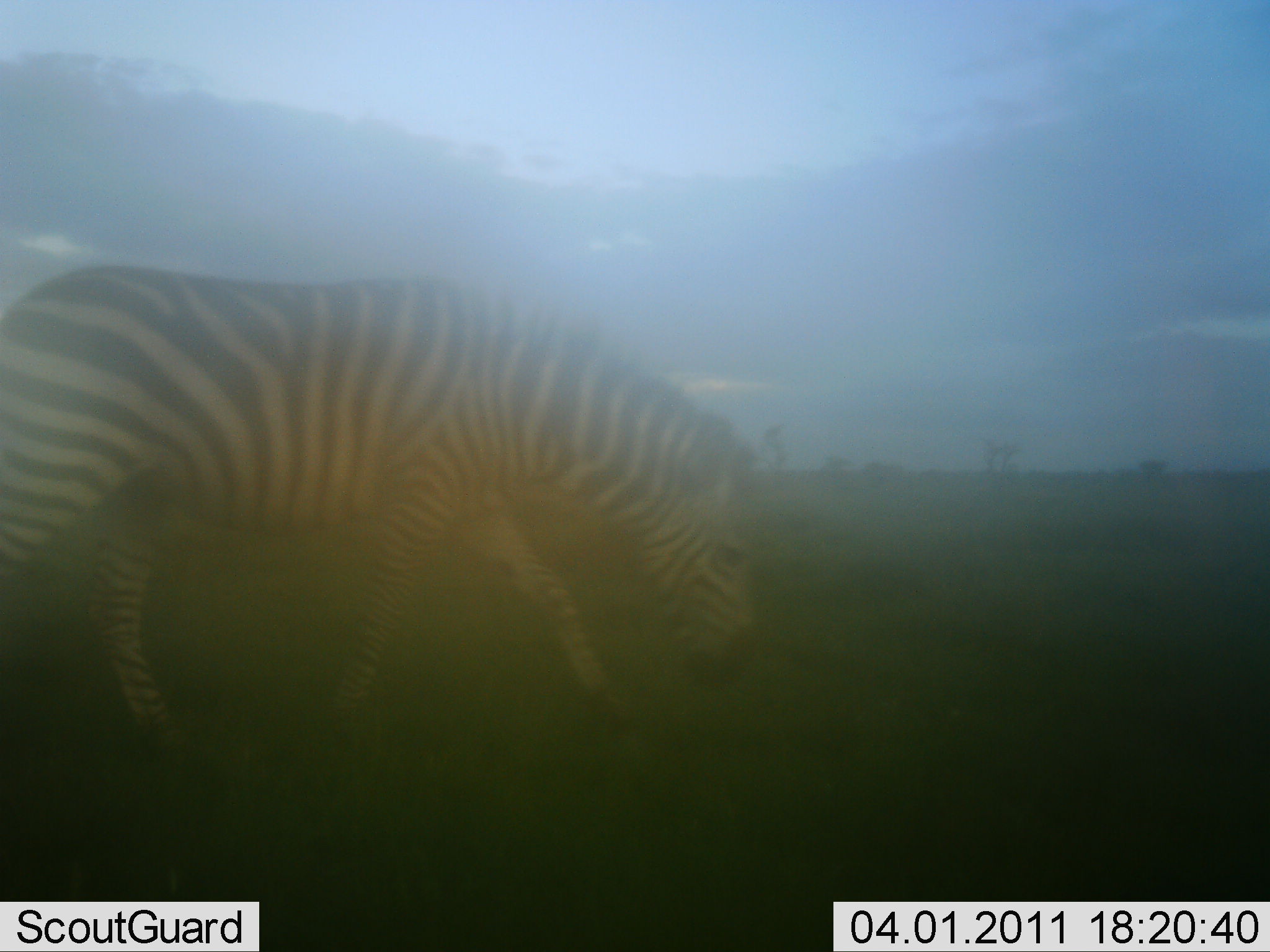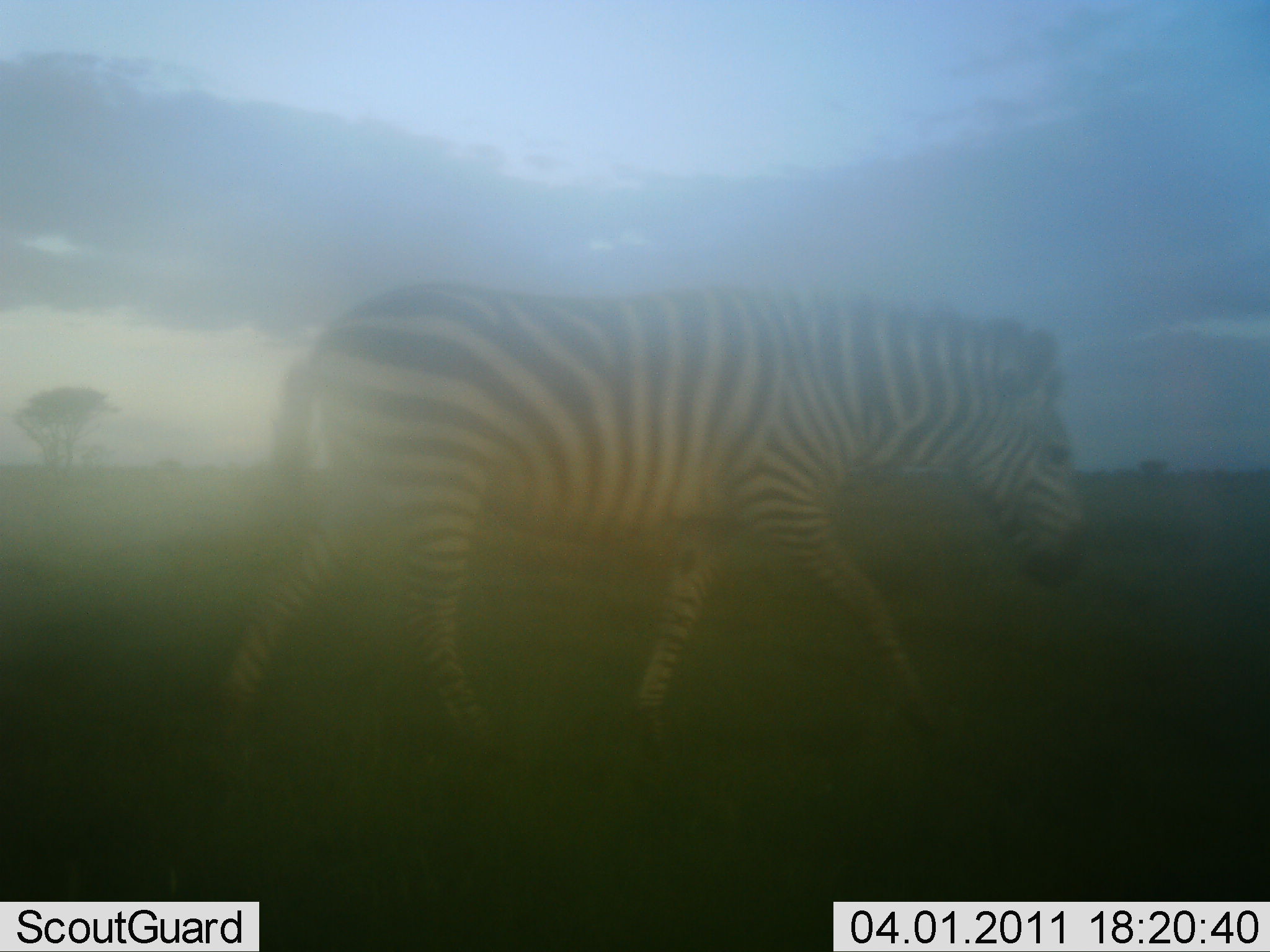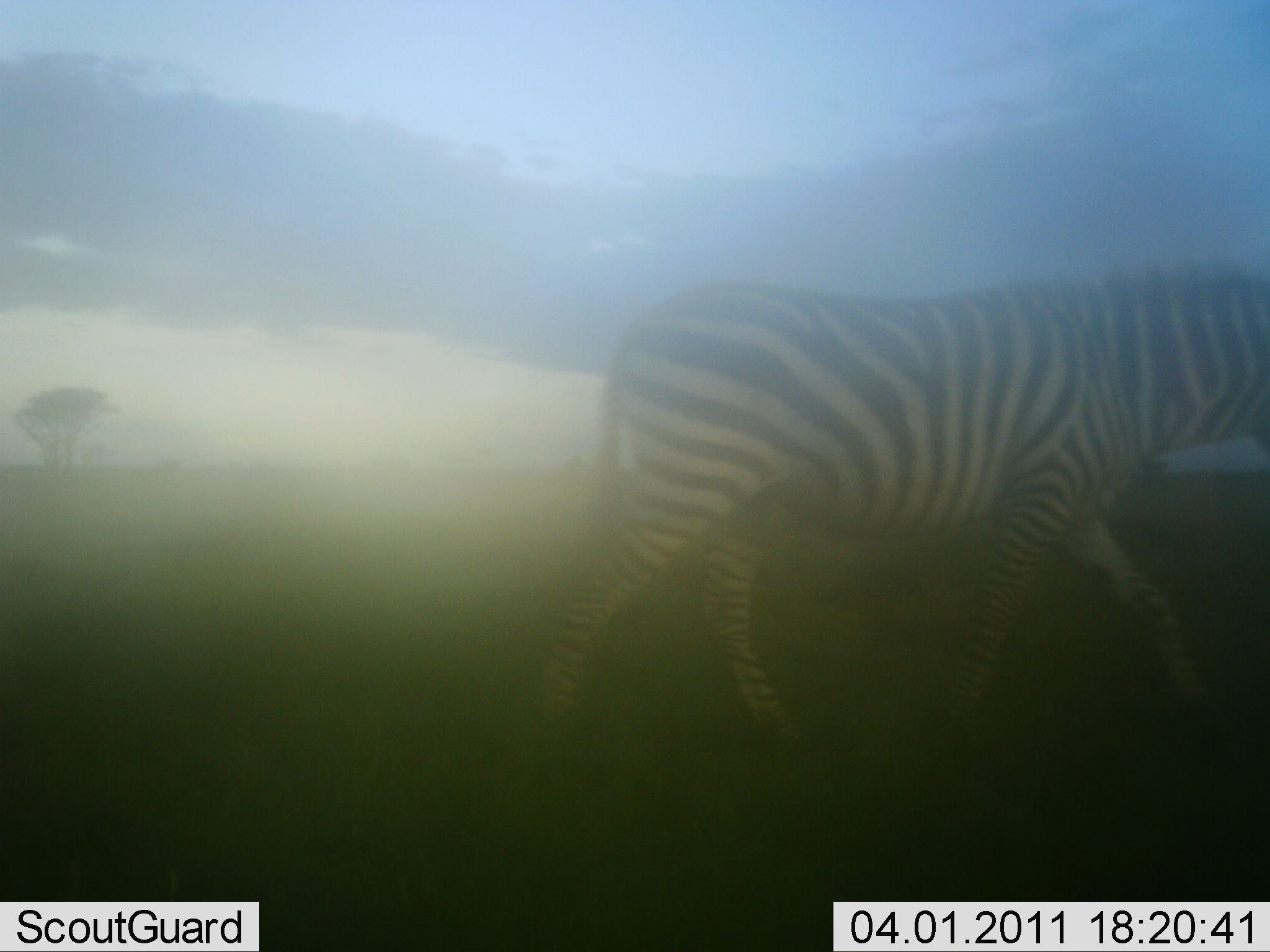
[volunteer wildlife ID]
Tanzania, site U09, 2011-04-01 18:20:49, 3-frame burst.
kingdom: Animalia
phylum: Chordata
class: Mammalia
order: Perissodactyla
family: Equidae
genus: Equus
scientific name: Equus quagga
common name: plains zebra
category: zebra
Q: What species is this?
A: Zebra (plains zebra) (Equus quagga).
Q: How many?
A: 1.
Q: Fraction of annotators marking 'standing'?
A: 0%.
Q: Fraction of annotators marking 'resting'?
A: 0%.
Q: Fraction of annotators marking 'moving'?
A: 85%.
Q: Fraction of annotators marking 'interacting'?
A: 0%.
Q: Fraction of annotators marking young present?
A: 0%.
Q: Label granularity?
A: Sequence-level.